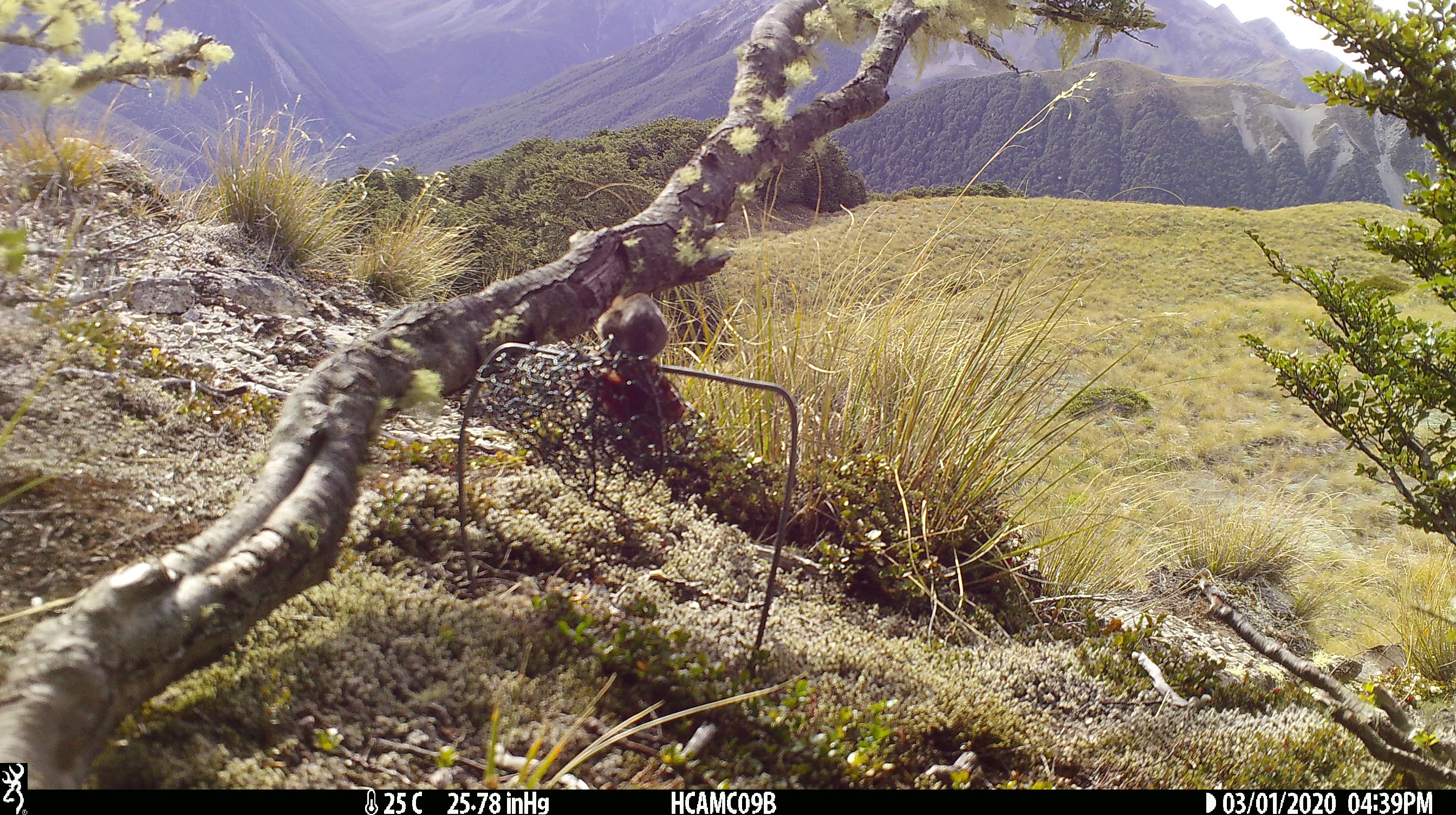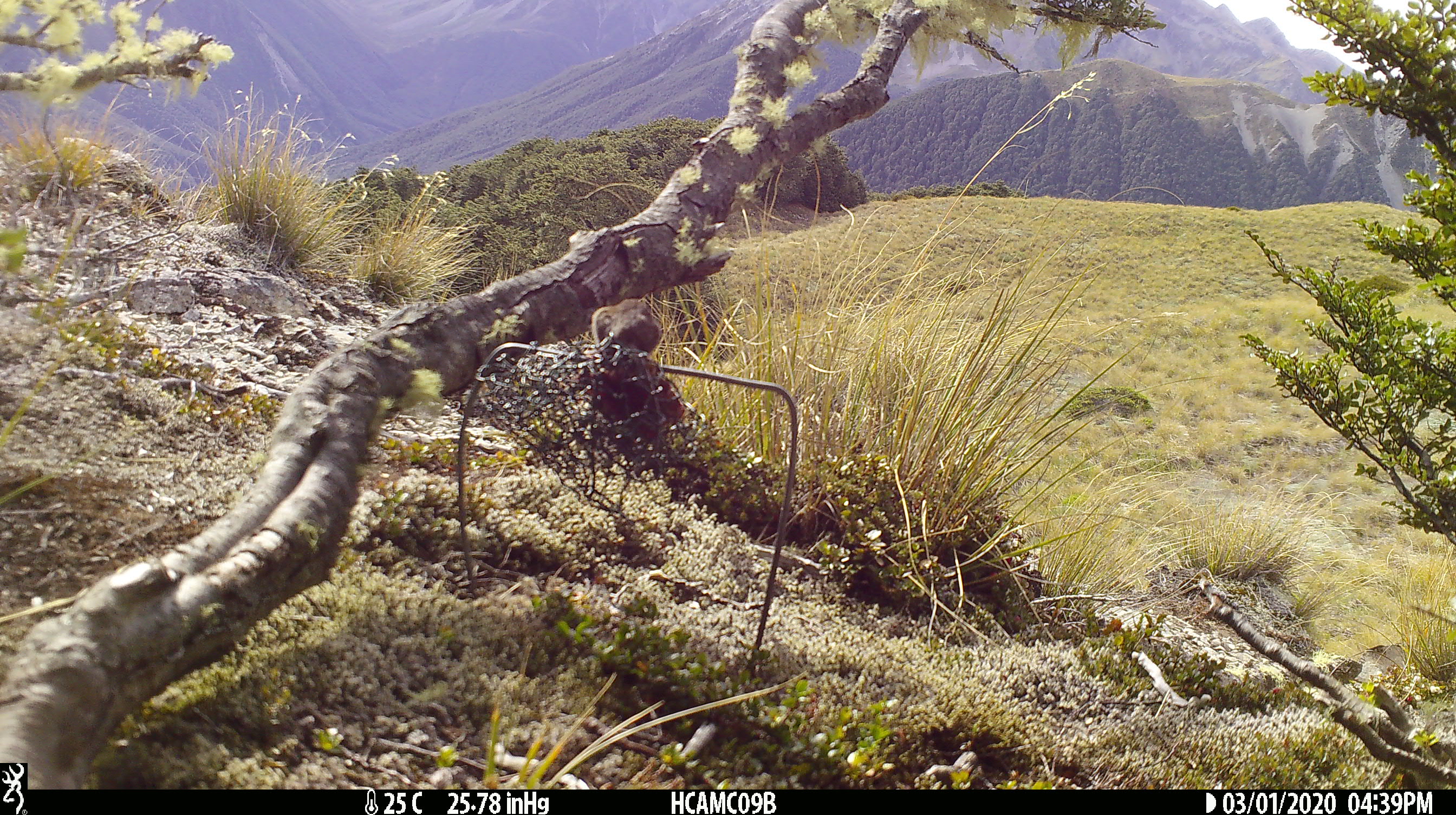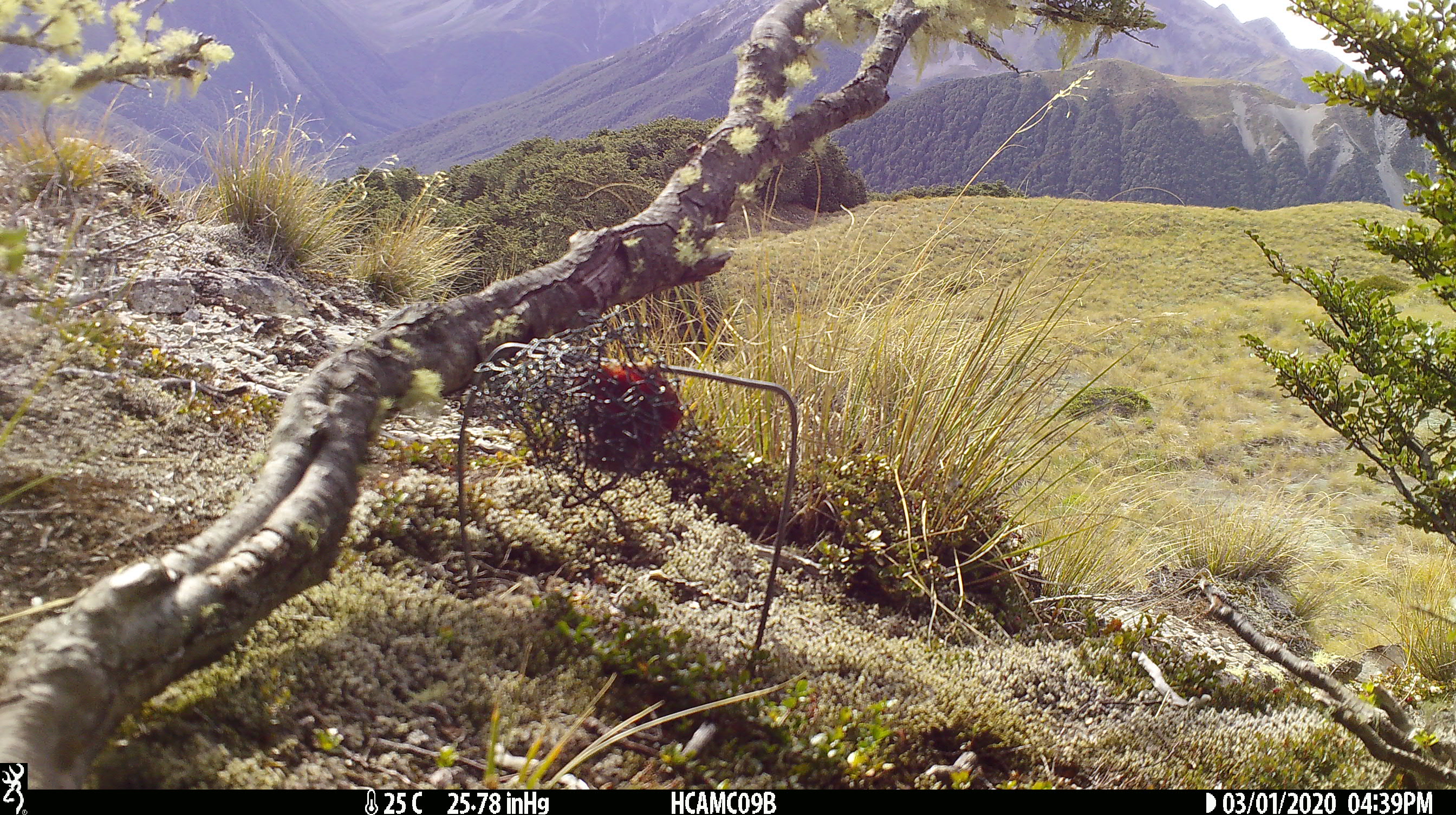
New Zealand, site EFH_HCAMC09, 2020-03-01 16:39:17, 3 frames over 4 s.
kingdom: Animalia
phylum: Chordata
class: Mammalia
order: Rodentia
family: Muridae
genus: Mus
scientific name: Mus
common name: mouse